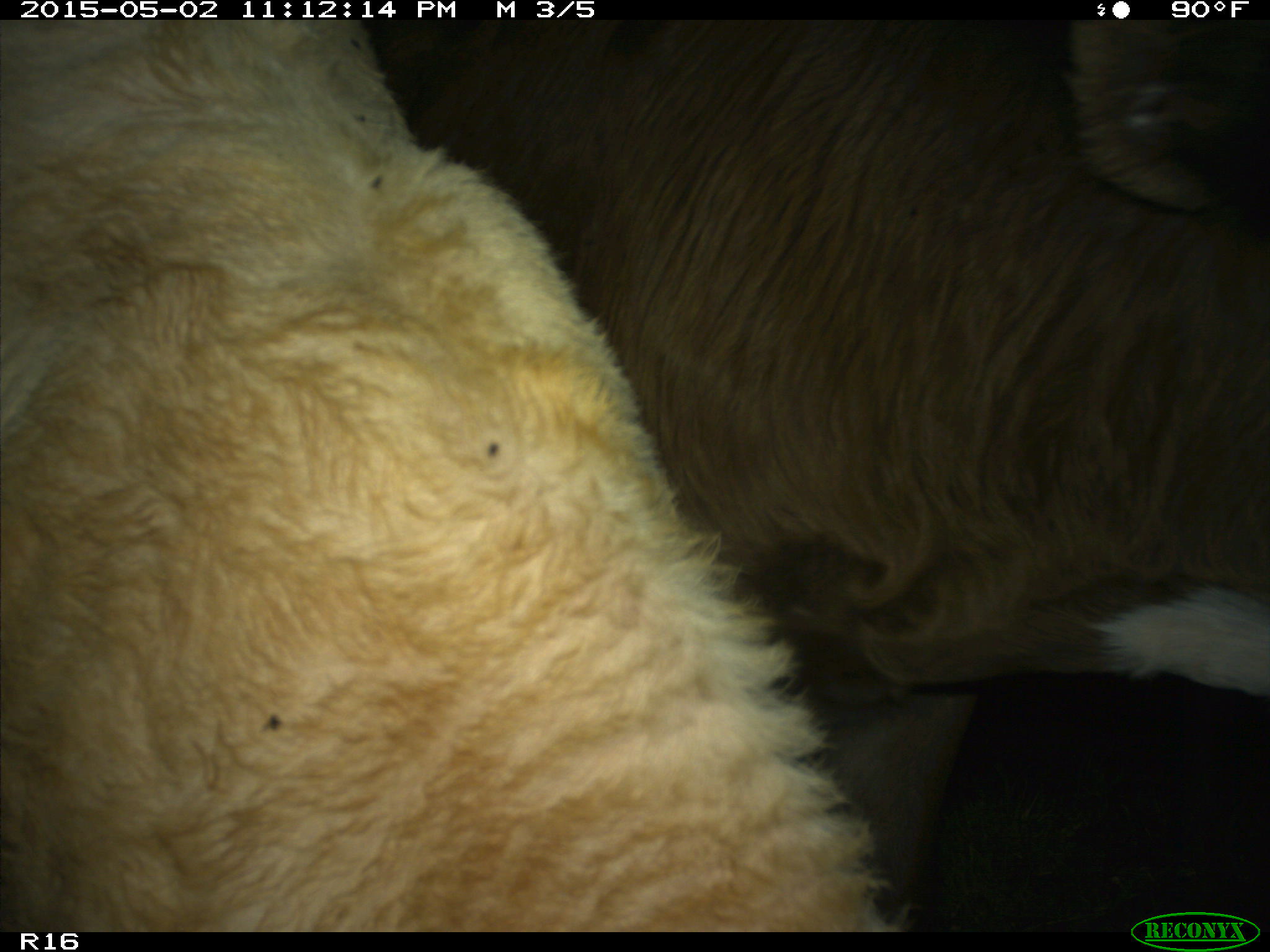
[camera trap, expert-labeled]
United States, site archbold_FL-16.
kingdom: Animalia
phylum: Chordata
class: Mammalia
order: Artiodactyla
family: Bovidae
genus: Bos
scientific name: Bos taurus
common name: domestic cow